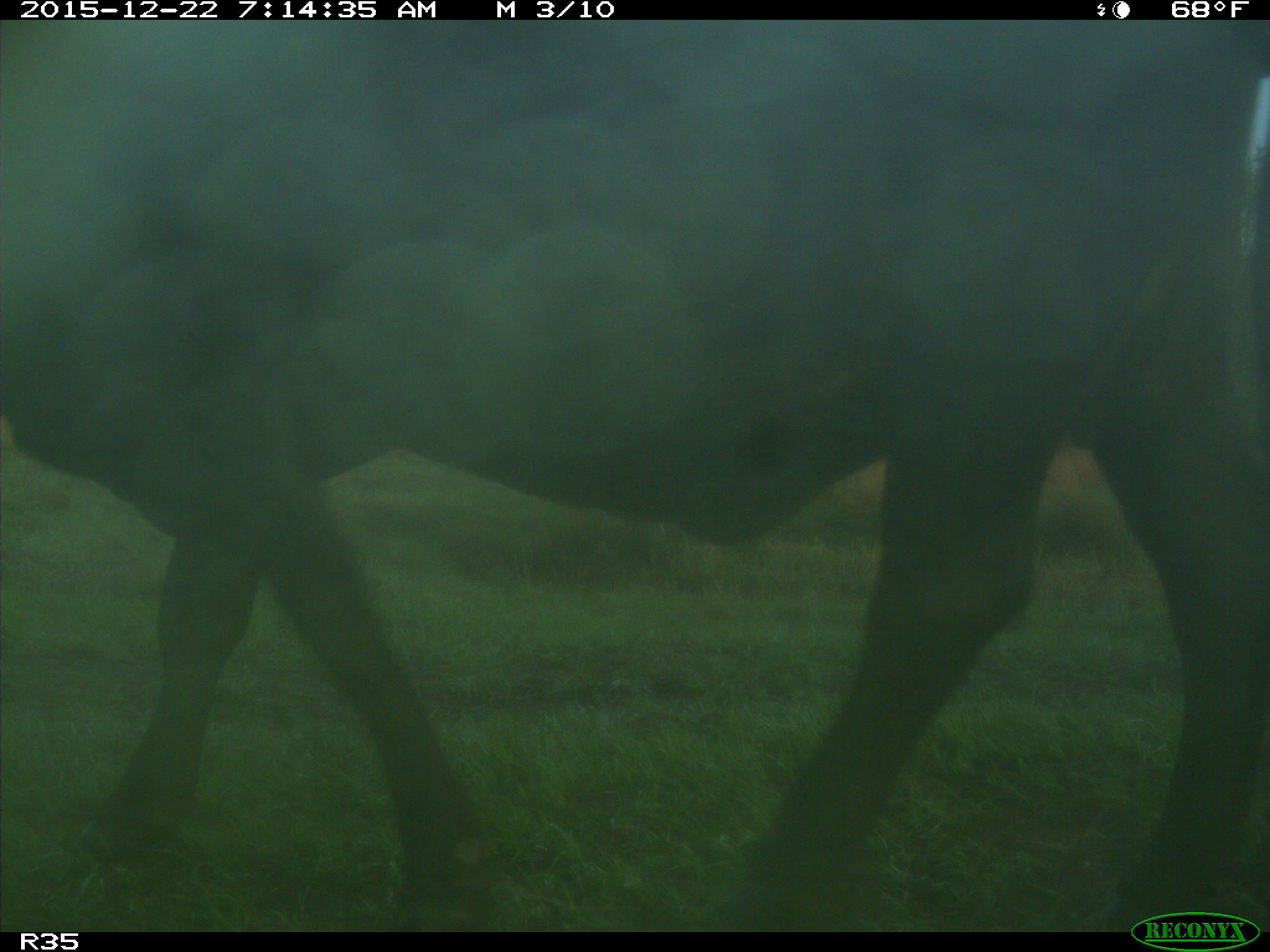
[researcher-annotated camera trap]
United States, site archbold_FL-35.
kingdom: Animalia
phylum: Chordata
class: Mammalia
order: Artiodactyla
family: Bovidae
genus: Bos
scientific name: Bos taurus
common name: domestic cow